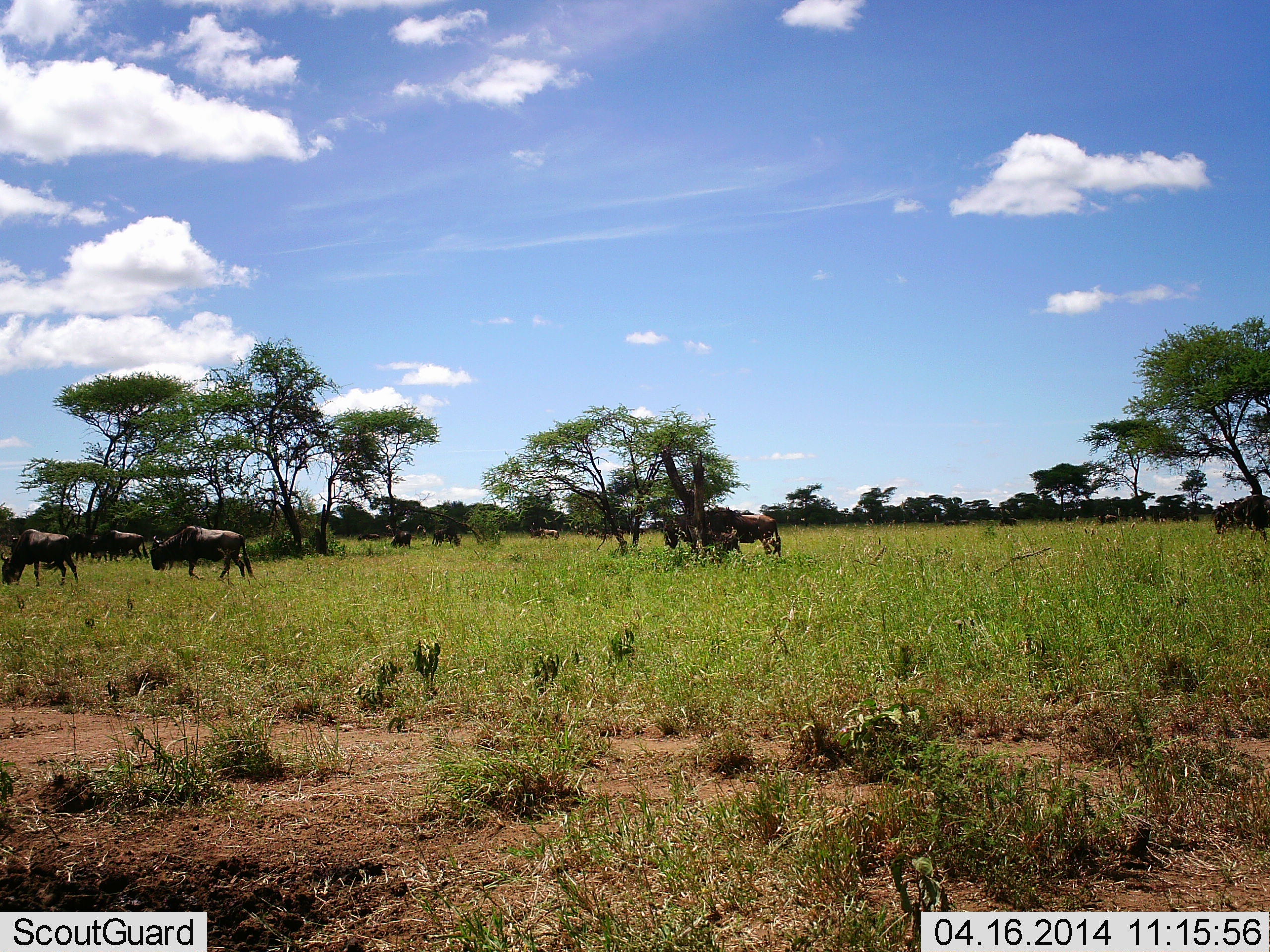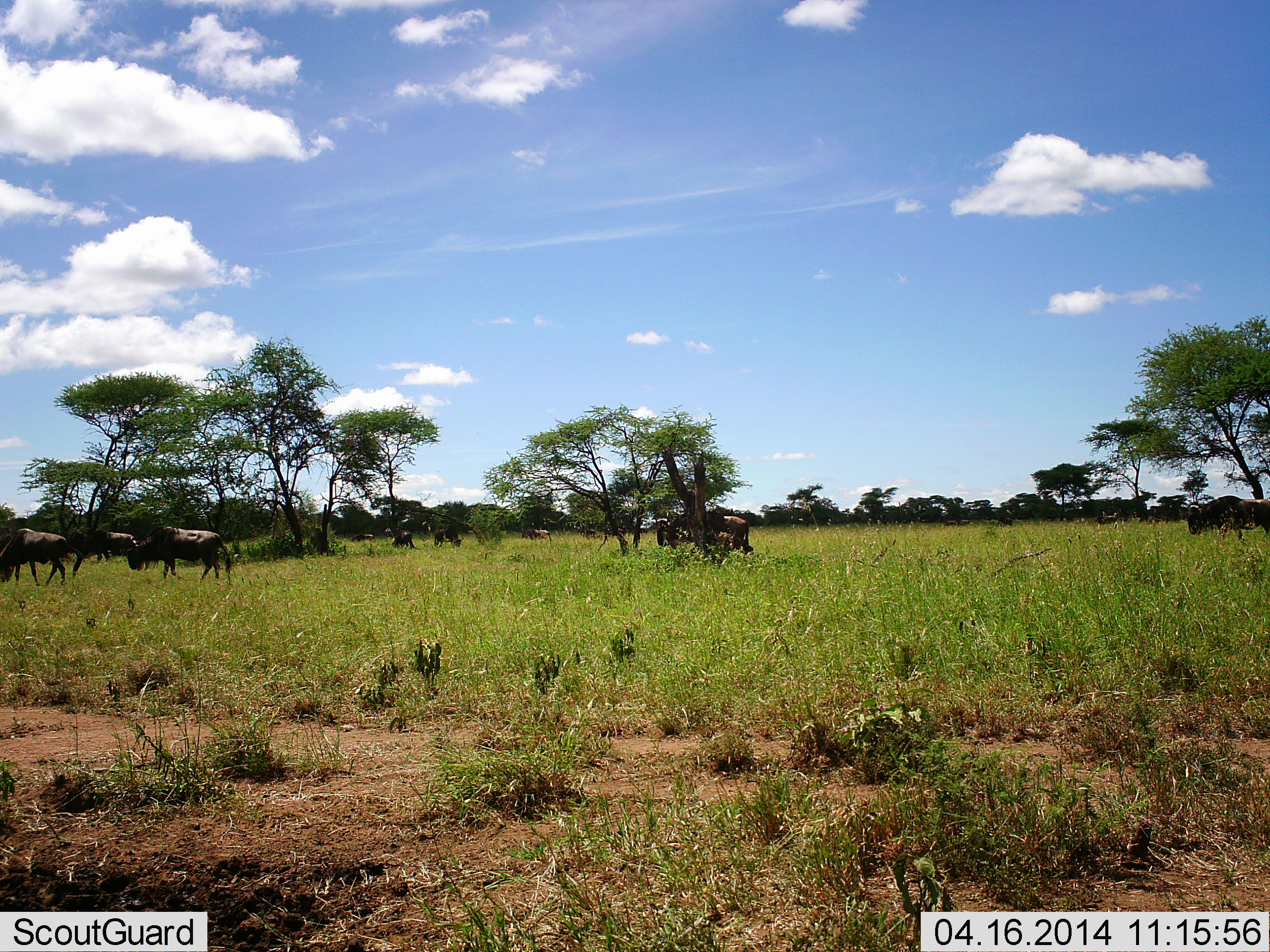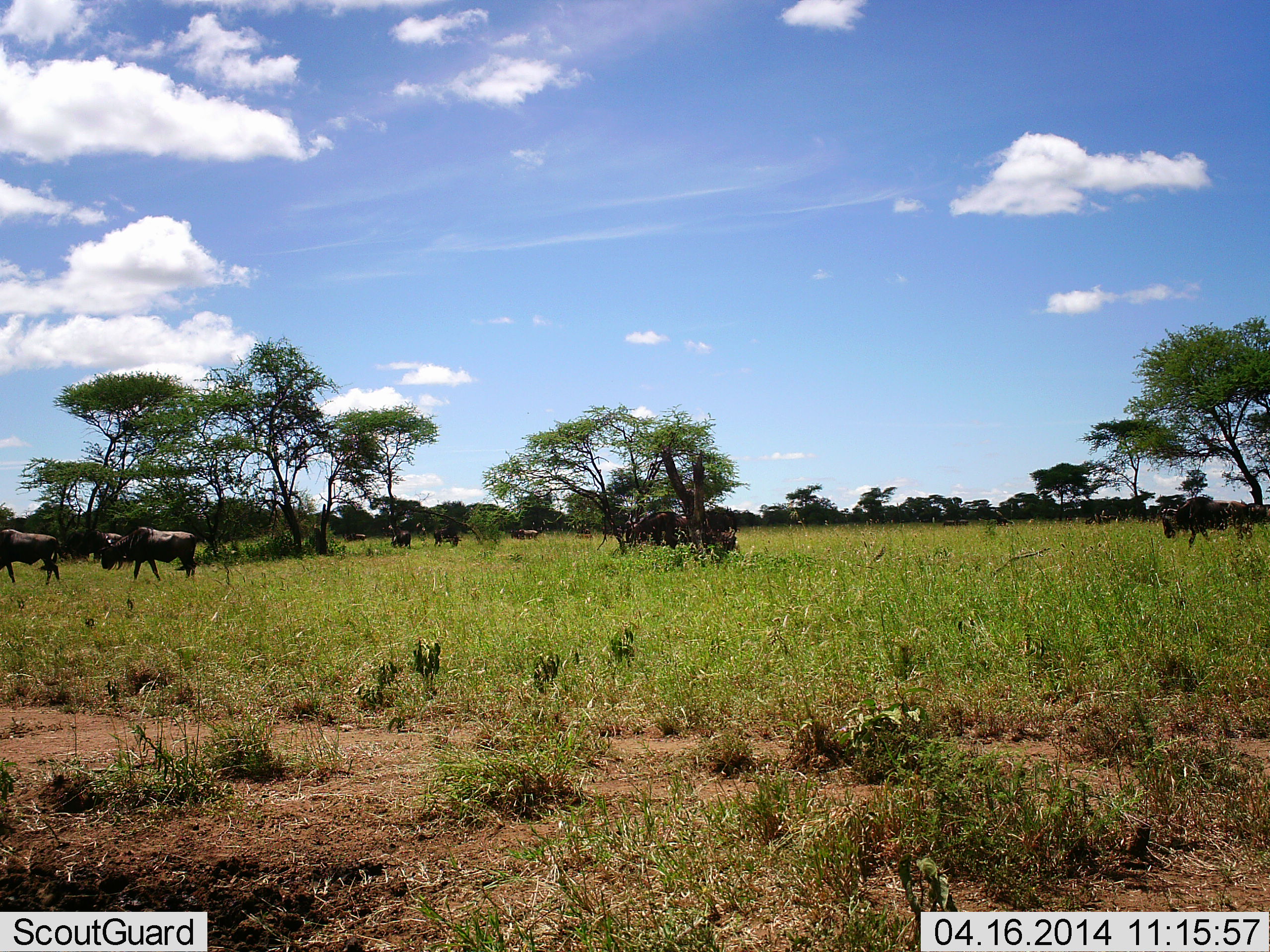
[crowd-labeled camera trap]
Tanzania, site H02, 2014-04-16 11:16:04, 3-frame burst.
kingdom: Animalia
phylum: Chordata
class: Mammalia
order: Artiodactyla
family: Bovidae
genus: Connochaetes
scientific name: Connochaetes taurinus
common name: blue wildebeest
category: wildebeest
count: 11-50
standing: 22%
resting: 3%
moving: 92%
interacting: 0%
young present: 10%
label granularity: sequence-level